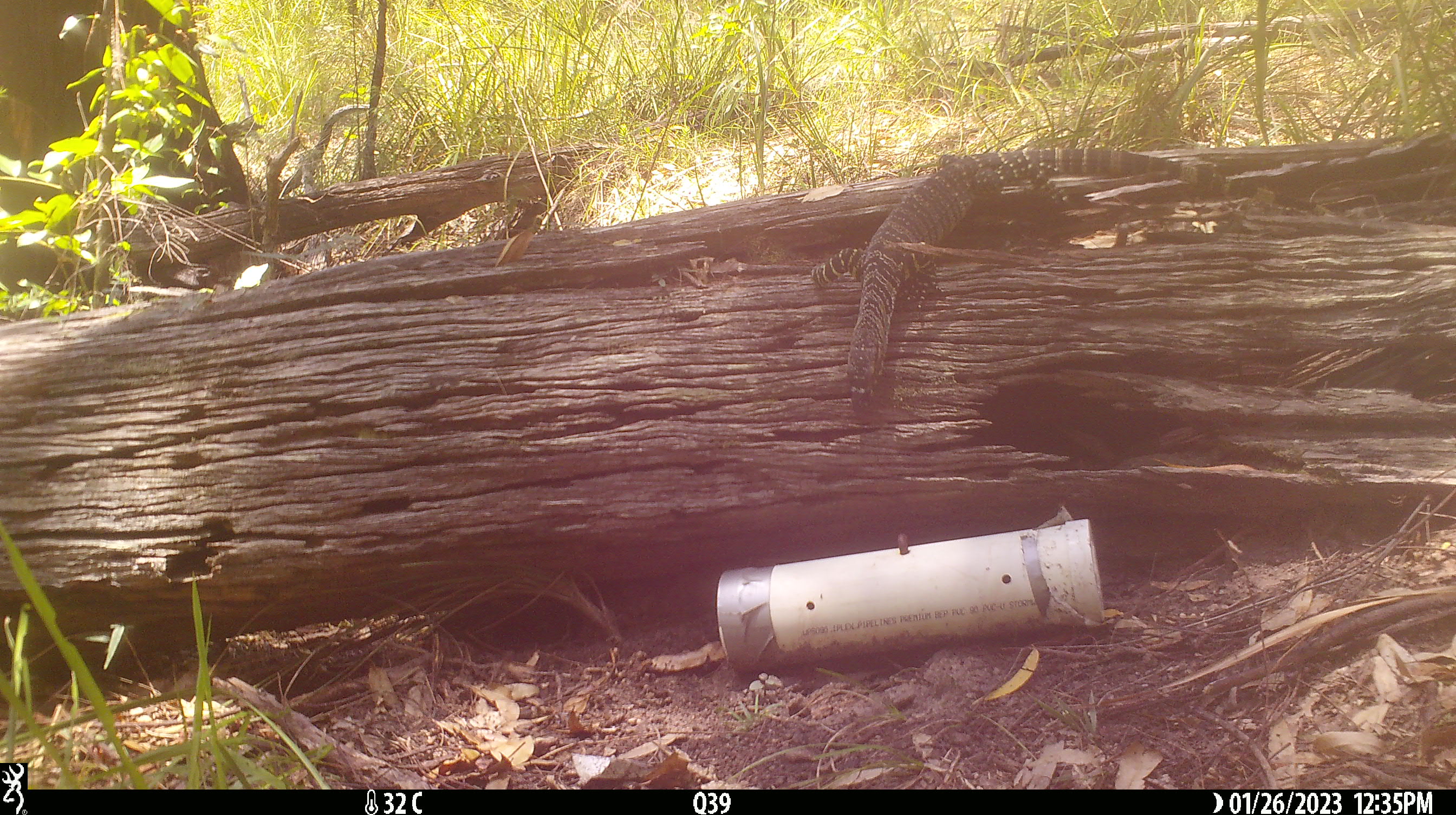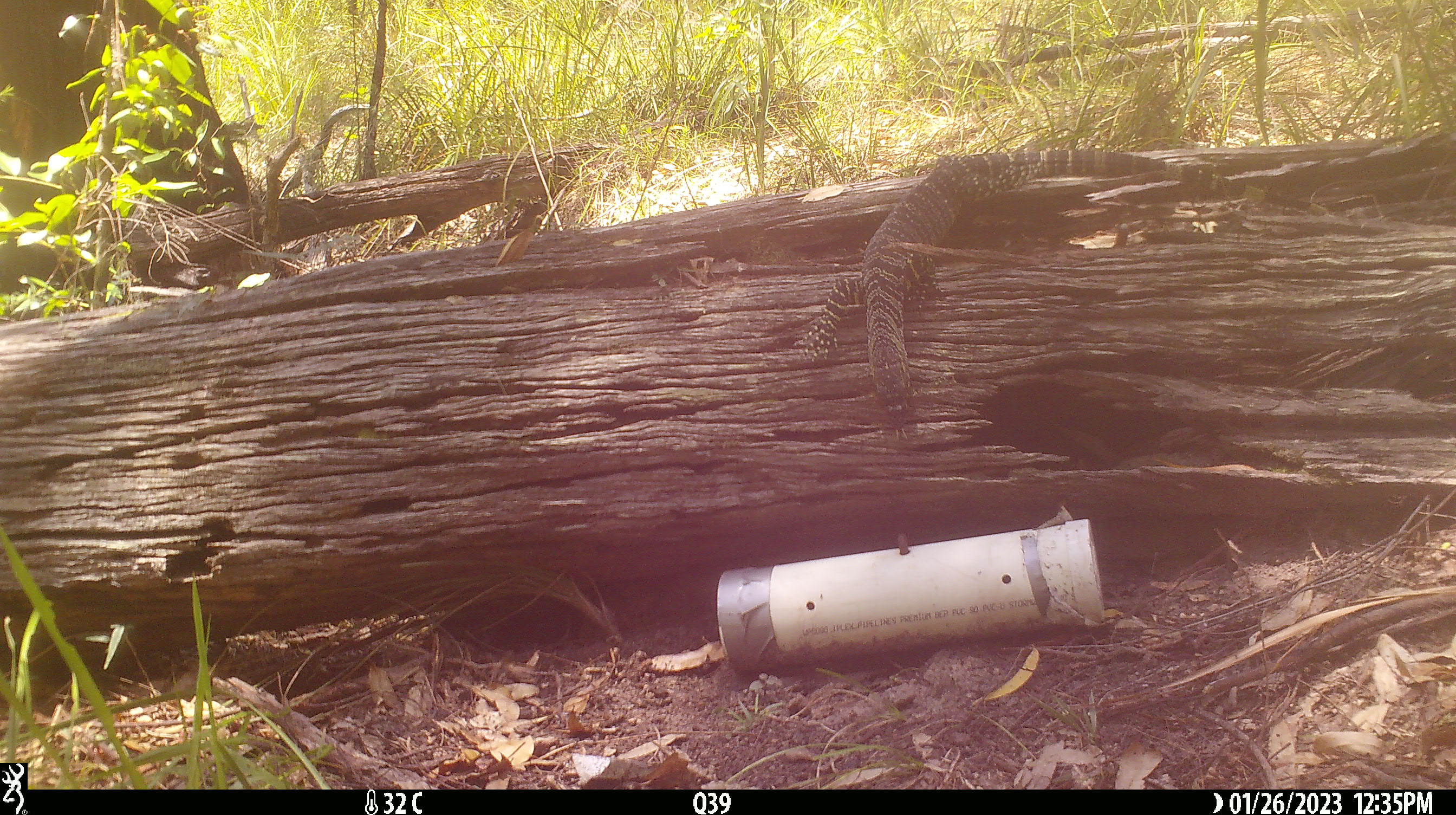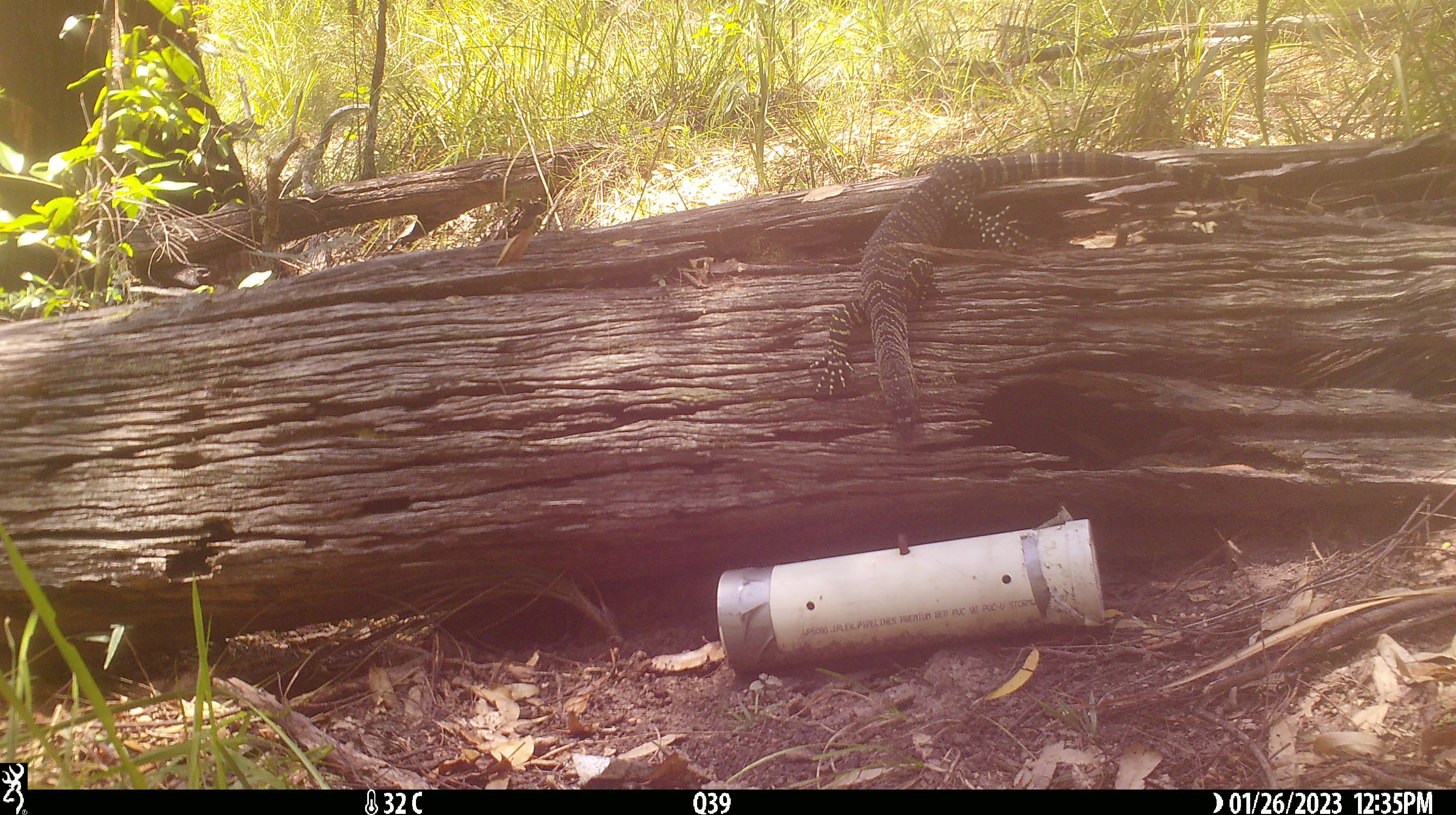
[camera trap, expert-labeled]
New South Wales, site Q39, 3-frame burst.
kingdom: Animalia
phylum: Chordata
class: Reptilia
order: Squamata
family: Varanidae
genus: Varanus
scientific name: Varanus varius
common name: lace monitor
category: goanna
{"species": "goanna (lace monitor) (Varanus varius)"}